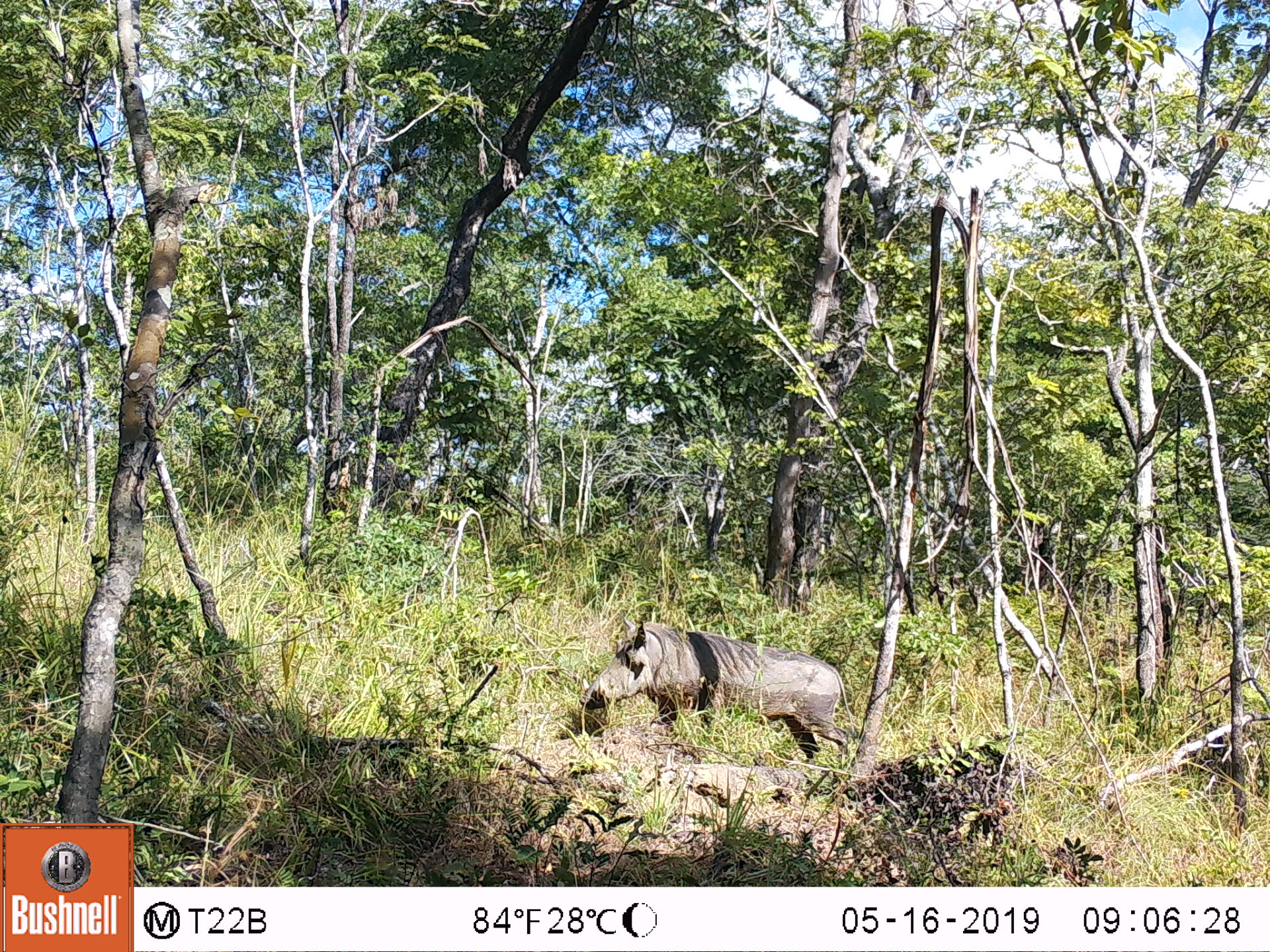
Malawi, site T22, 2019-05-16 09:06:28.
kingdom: Animalia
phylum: Chordata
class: Mammalia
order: Artiodactyla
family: Suidae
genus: Phacochoerus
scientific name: Phacochoerus africanus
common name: common warthog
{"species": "common warthog (Phacochoerus africanus)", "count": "1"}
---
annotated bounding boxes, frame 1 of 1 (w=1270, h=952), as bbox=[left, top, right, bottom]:
common warthog: bbox=[577, 614, 848, 769]